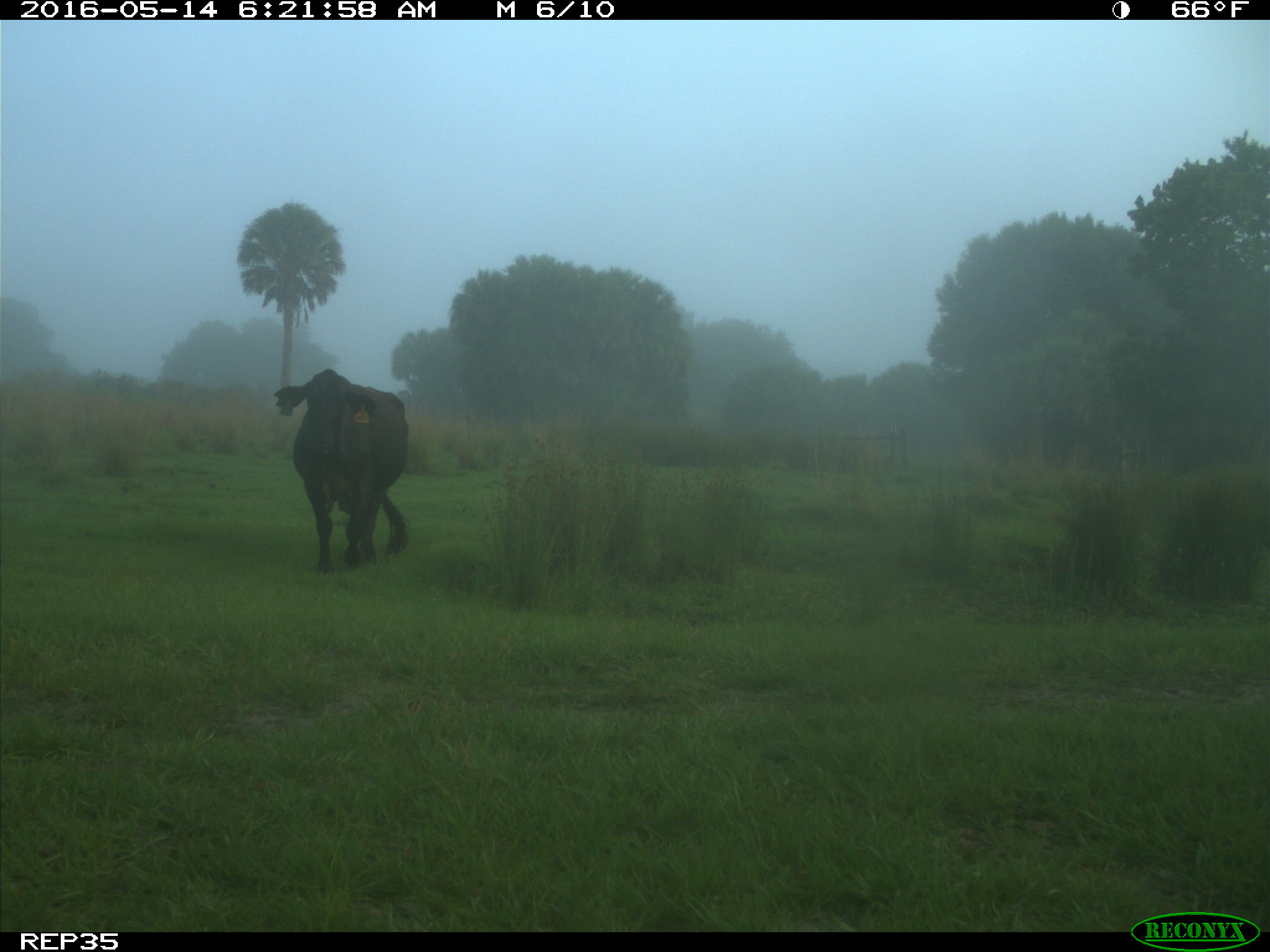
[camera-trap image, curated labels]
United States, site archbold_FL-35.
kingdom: Animalia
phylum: Chordata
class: Mammalia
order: Artiodactyla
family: Bovidae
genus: Bos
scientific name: Bos taurus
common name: domestic cow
Bos taurus (domestic cow).